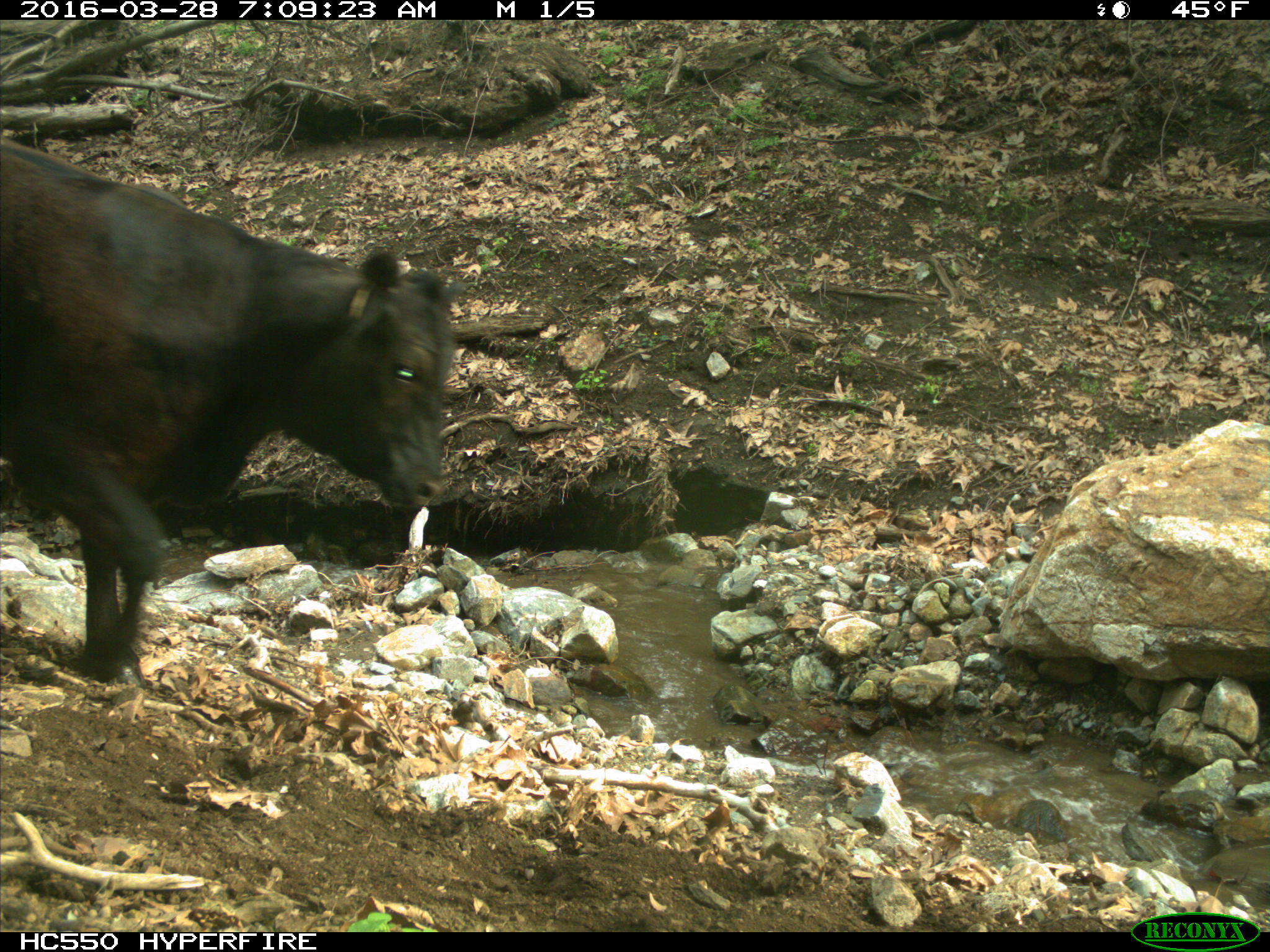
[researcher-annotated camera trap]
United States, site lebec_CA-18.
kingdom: Animalia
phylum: Chordata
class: Mammalia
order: Artiodactyla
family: Bovidae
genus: Bos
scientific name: Bos taurus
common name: domestic cow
Bos taurus (domestic cow).